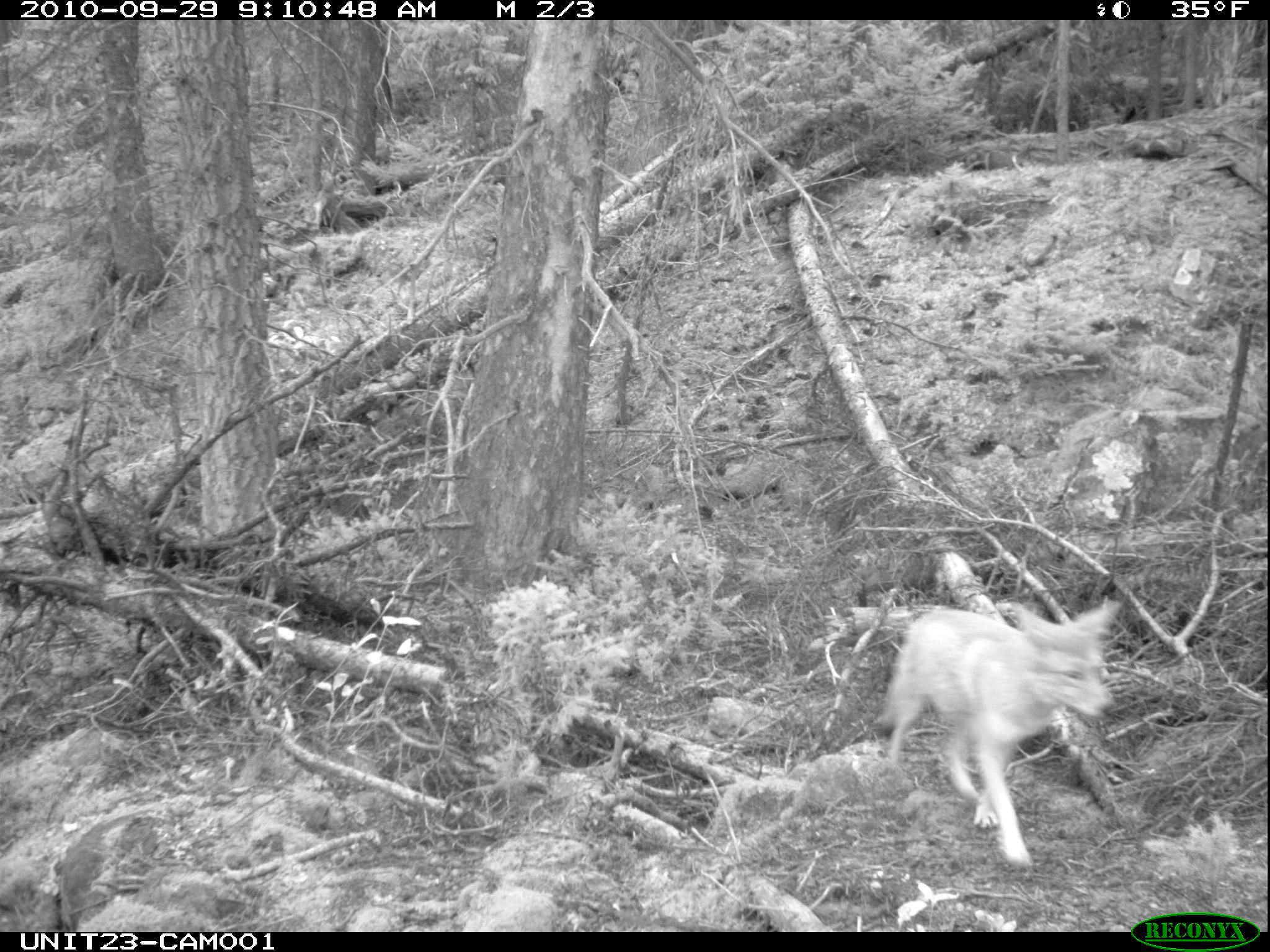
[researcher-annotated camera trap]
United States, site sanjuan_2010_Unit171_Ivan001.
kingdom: Animalia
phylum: Chordata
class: Mammalia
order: Carnivora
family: Canidae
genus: Canis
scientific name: Canis latrans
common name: coyote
Canis latrans (coyote).